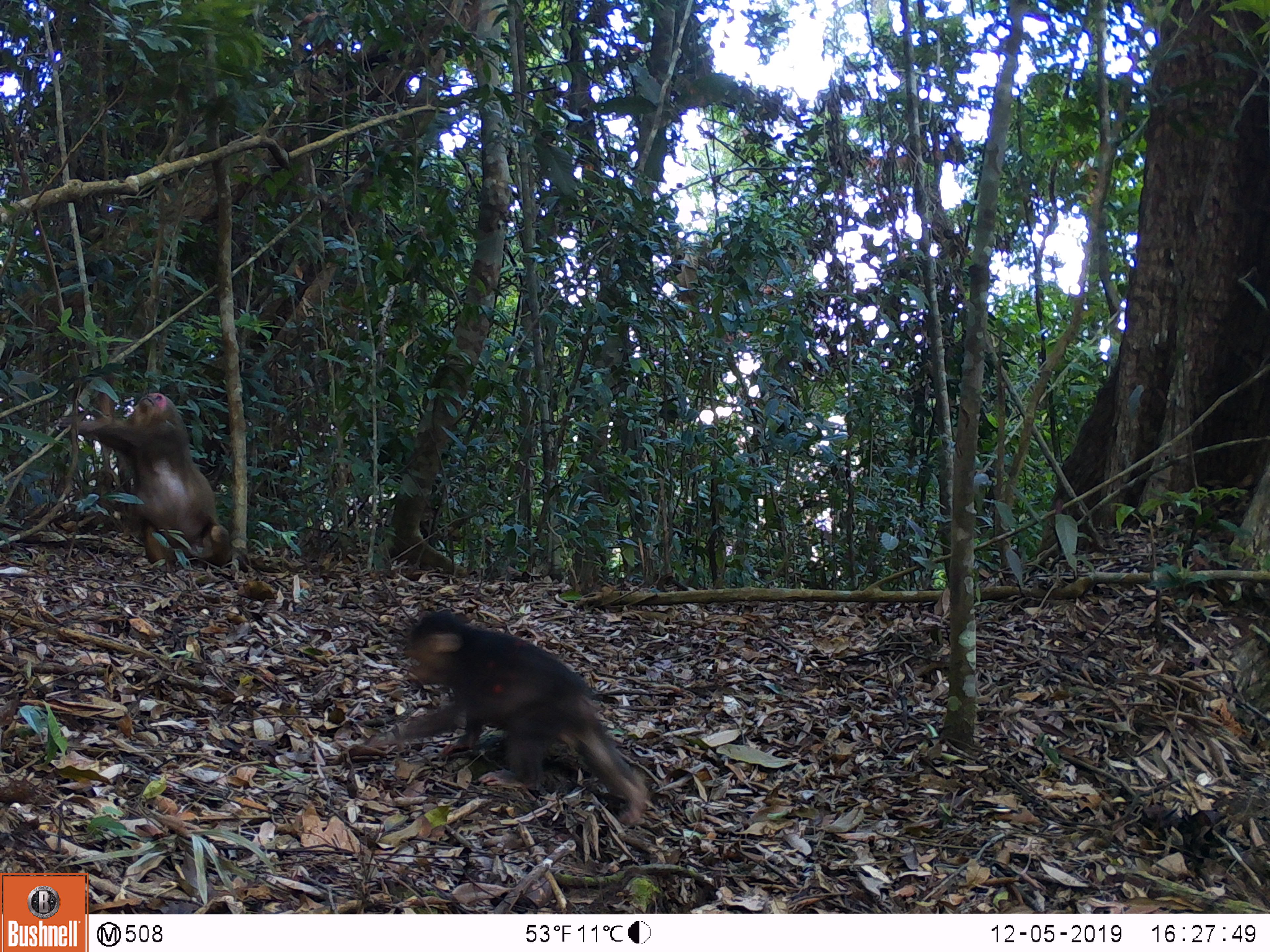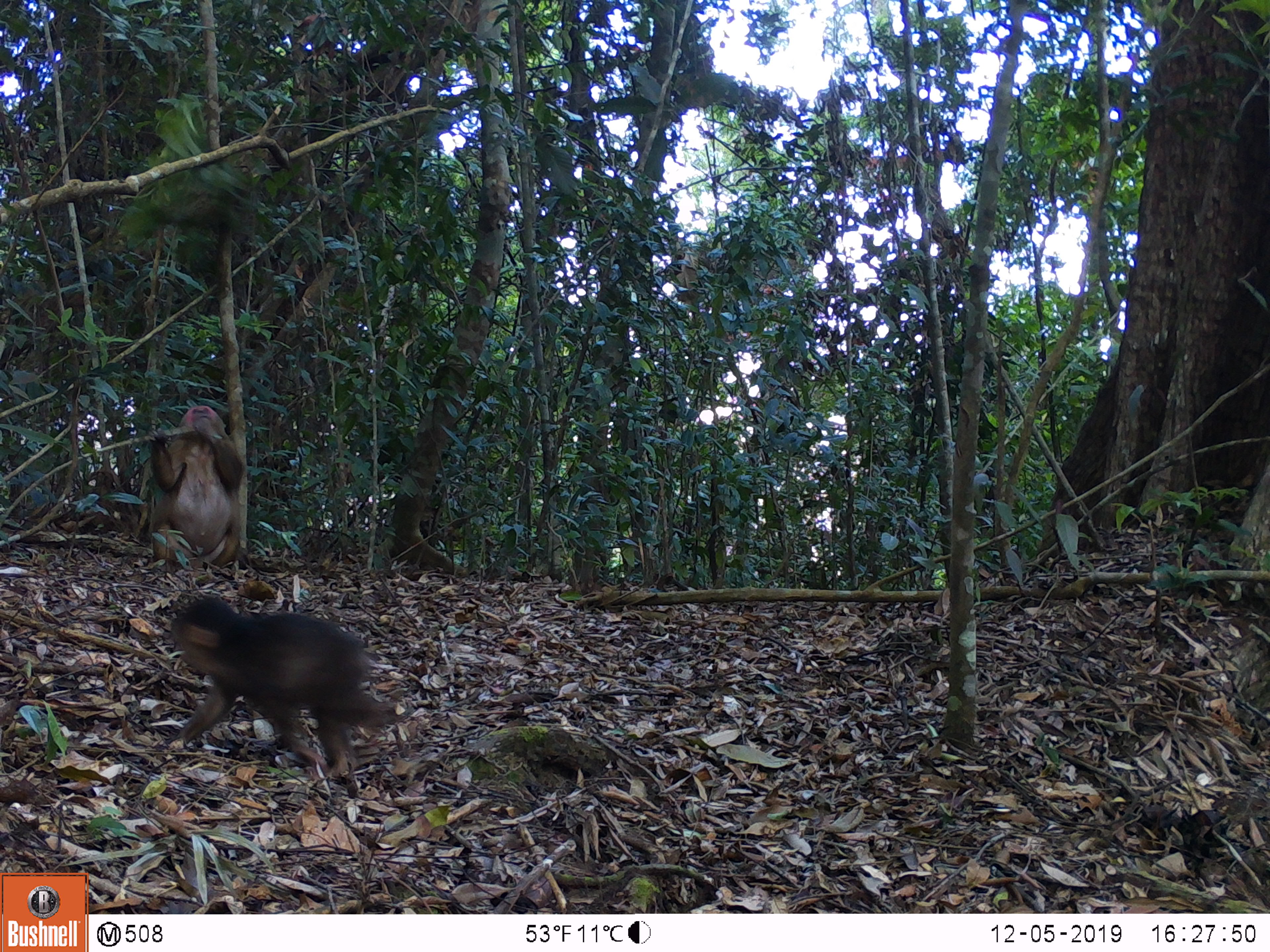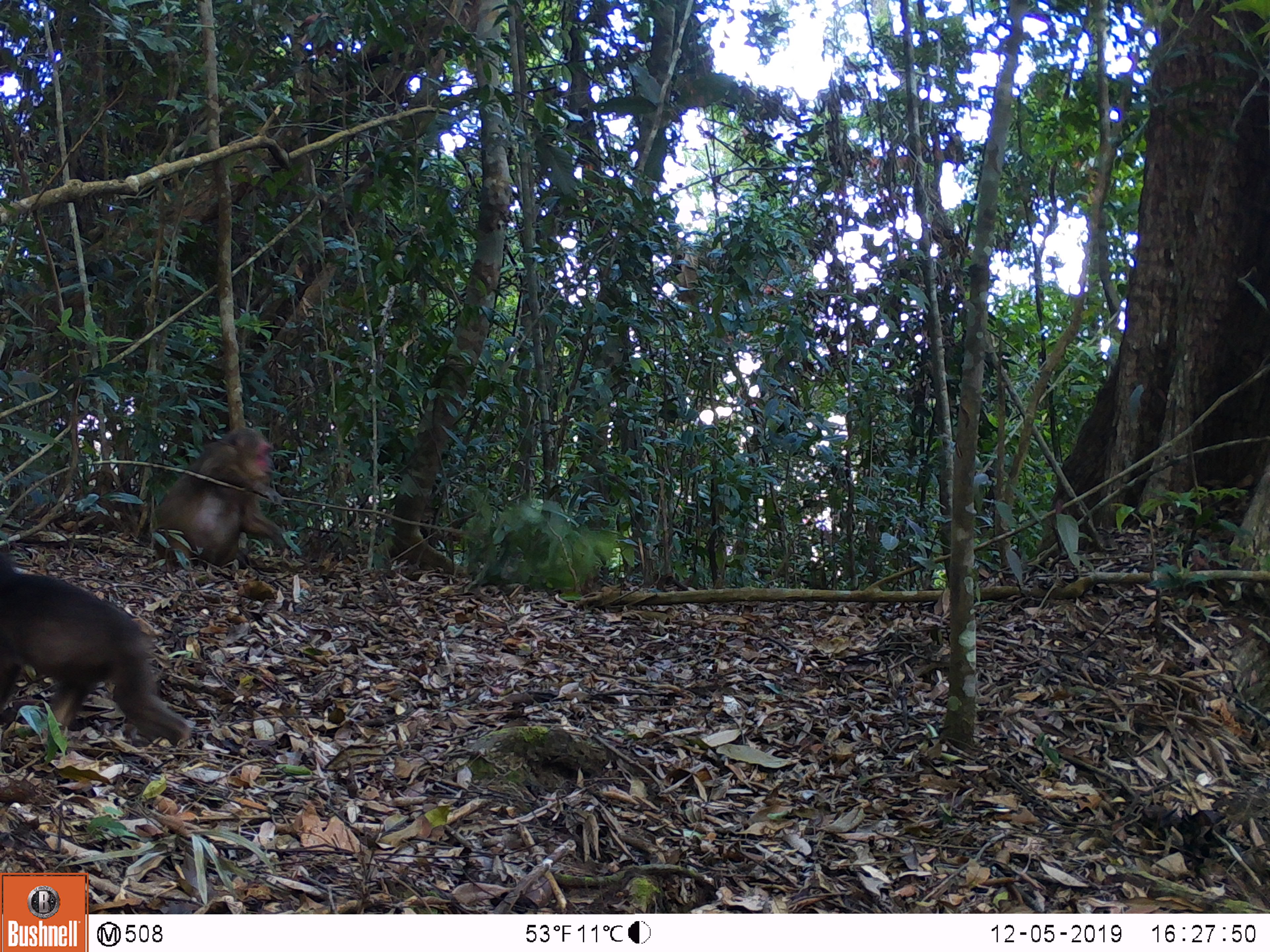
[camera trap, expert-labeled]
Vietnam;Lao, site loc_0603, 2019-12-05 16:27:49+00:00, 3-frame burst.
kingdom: Animalia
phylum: Chordata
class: Mammalia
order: Primates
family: Cercopithecidae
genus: Macaca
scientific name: Macaca arctoides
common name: stump-tailed macaque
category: stump tailed macaque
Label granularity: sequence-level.